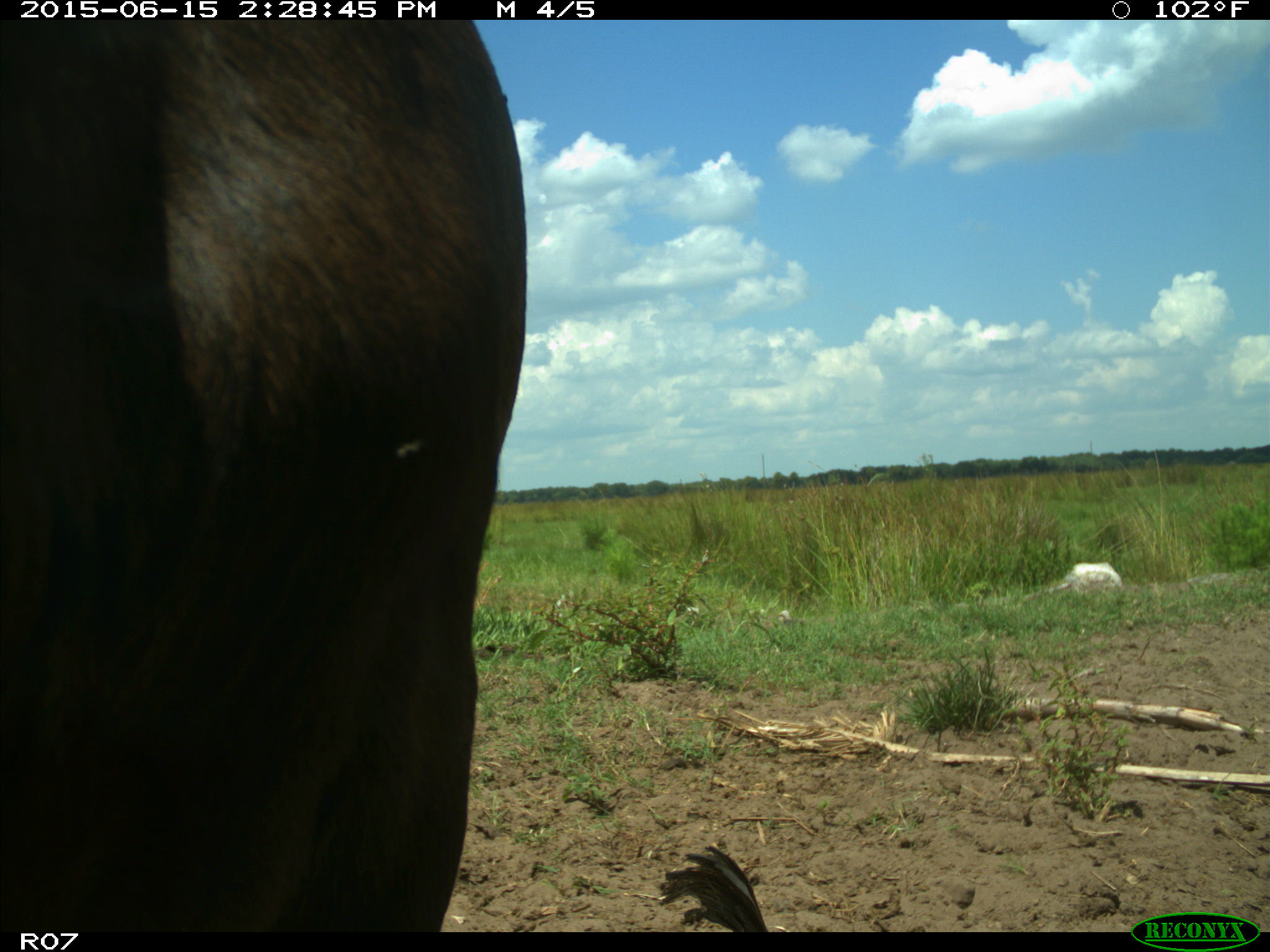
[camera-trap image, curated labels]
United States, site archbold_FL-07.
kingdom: Animalia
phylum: Chordata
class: Mammalia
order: Artiodactyla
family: Bovidae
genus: Bos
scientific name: Bos taurus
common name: domestic cow